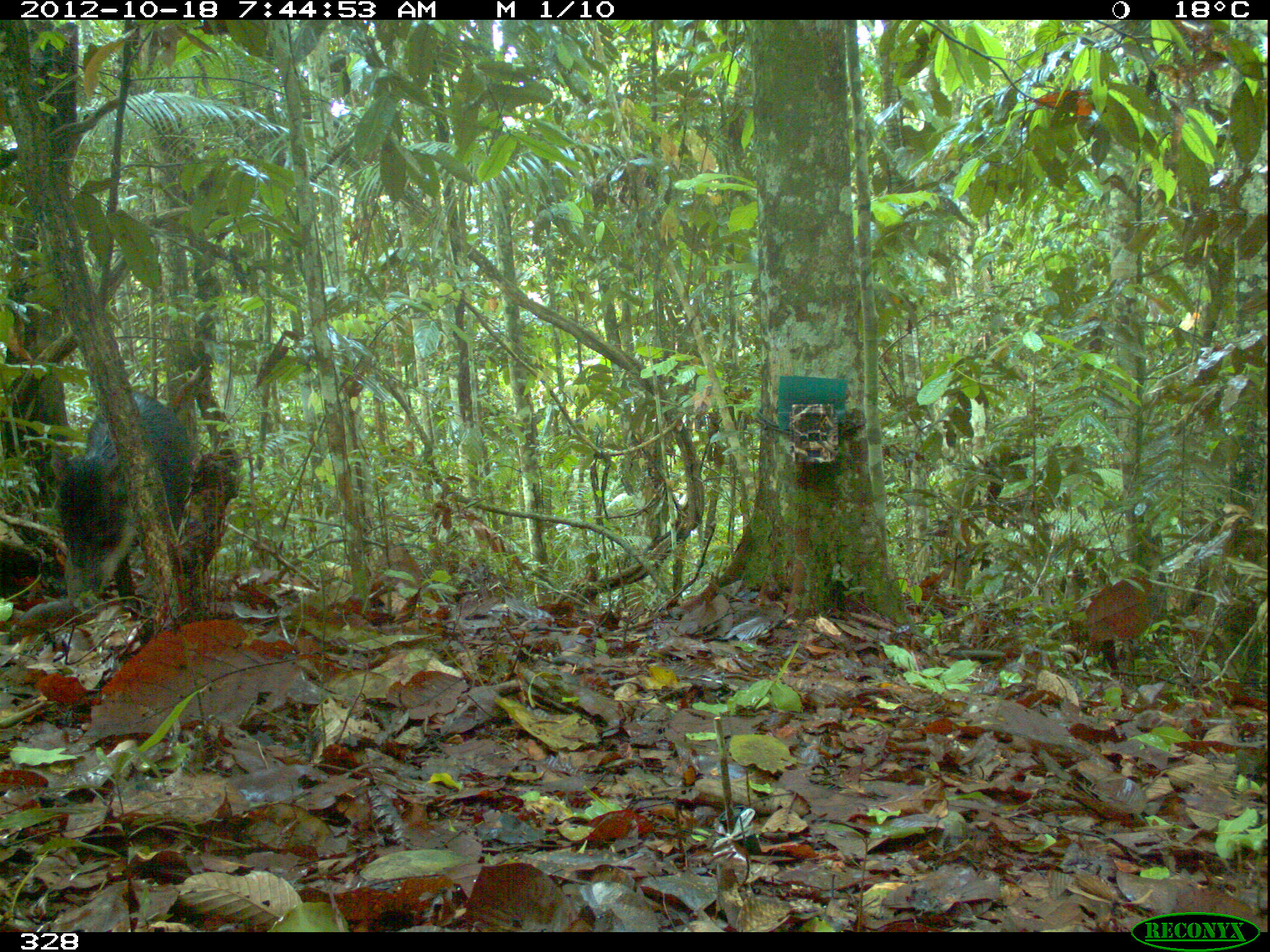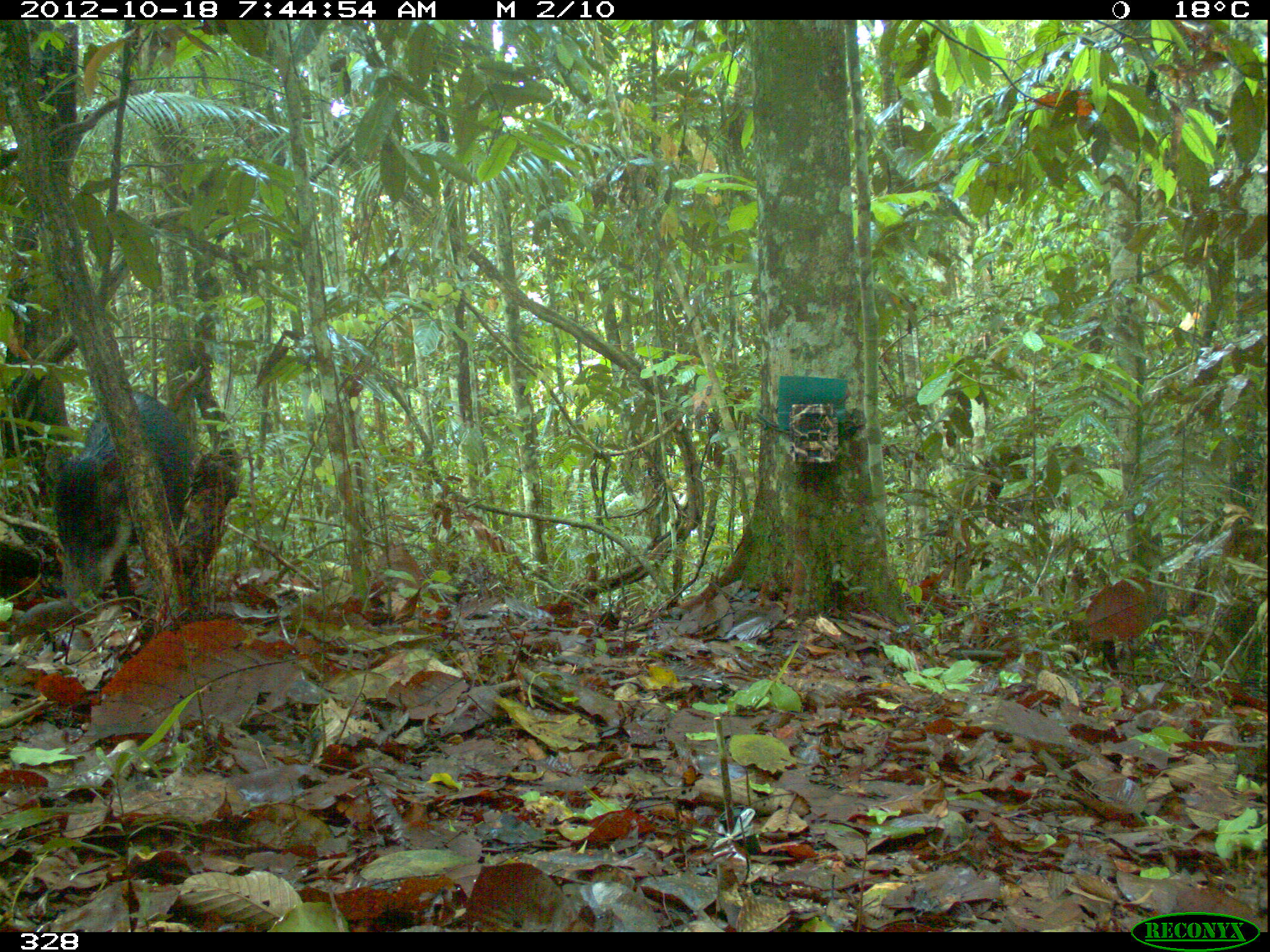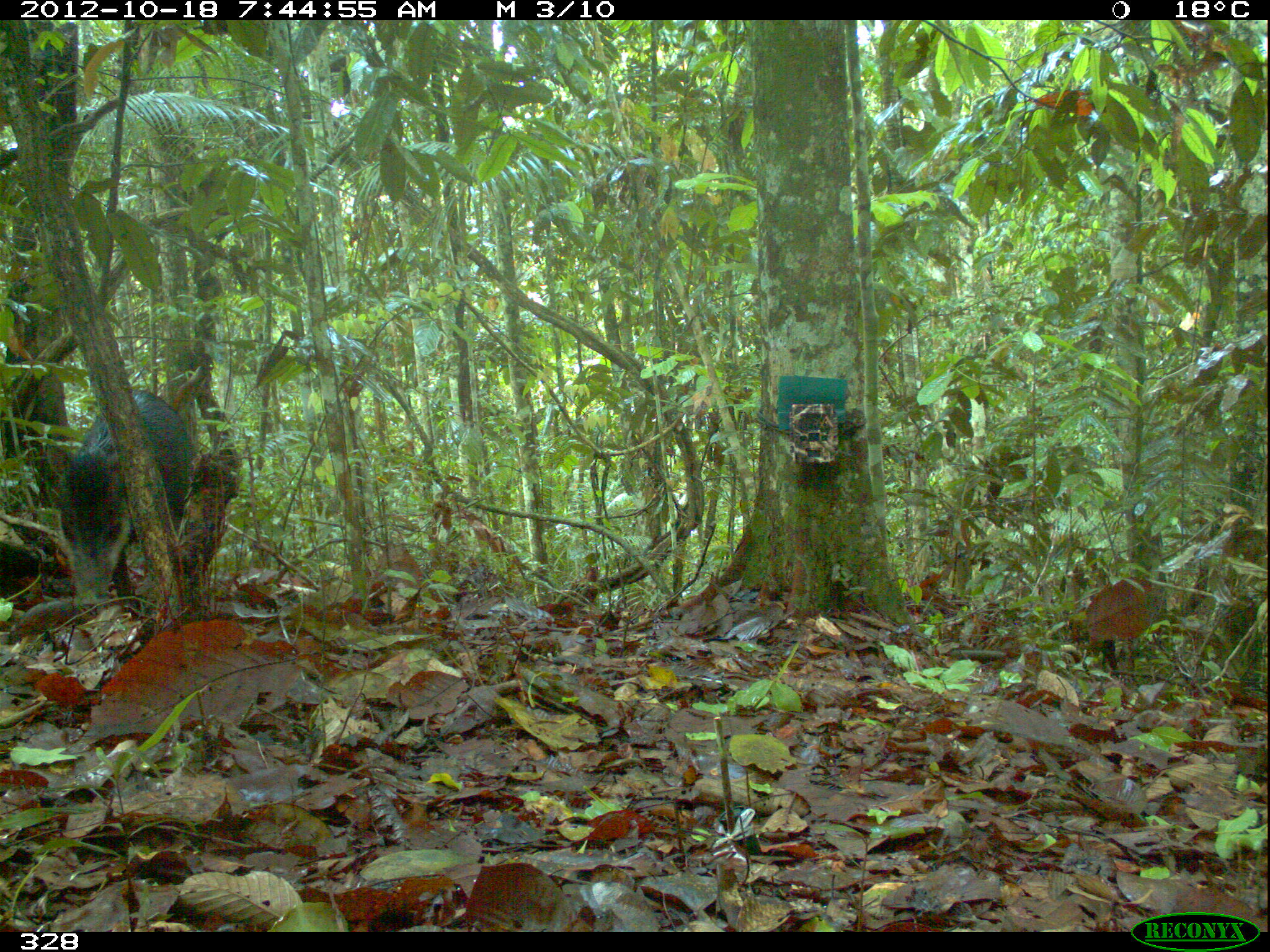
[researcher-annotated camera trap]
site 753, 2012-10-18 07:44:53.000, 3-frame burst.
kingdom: Animalia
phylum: Chordata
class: Mammalia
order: Artiodactyla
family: Tayassuidae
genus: Tayassu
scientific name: Tayassu pecari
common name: white-lipped peccary